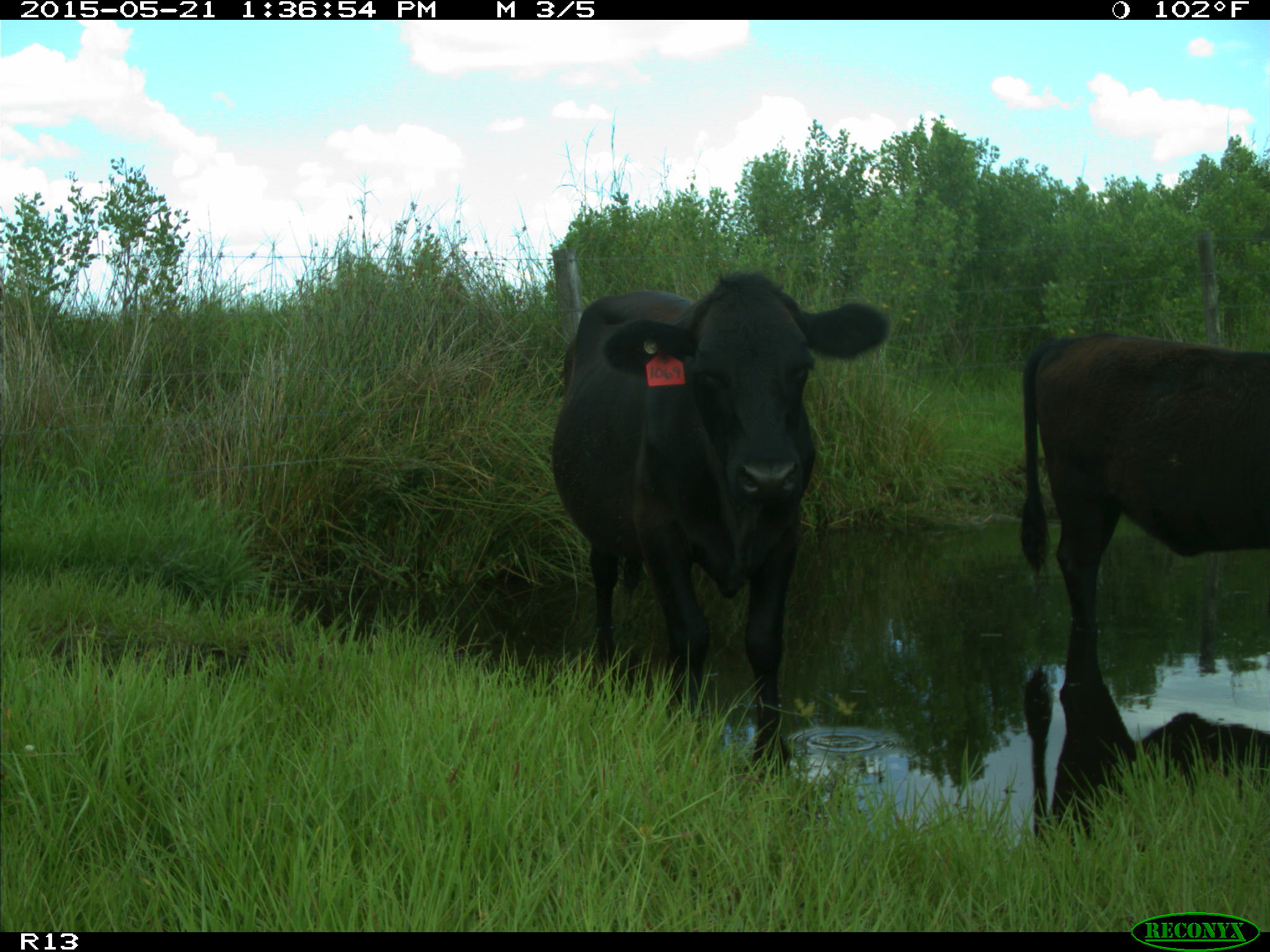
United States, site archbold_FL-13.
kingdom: Animalia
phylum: Chordata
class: Mammalia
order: Artiodactyla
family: Bovidae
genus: Bos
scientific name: Bos taurus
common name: domestic cow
Bos taurus (domestic cow).